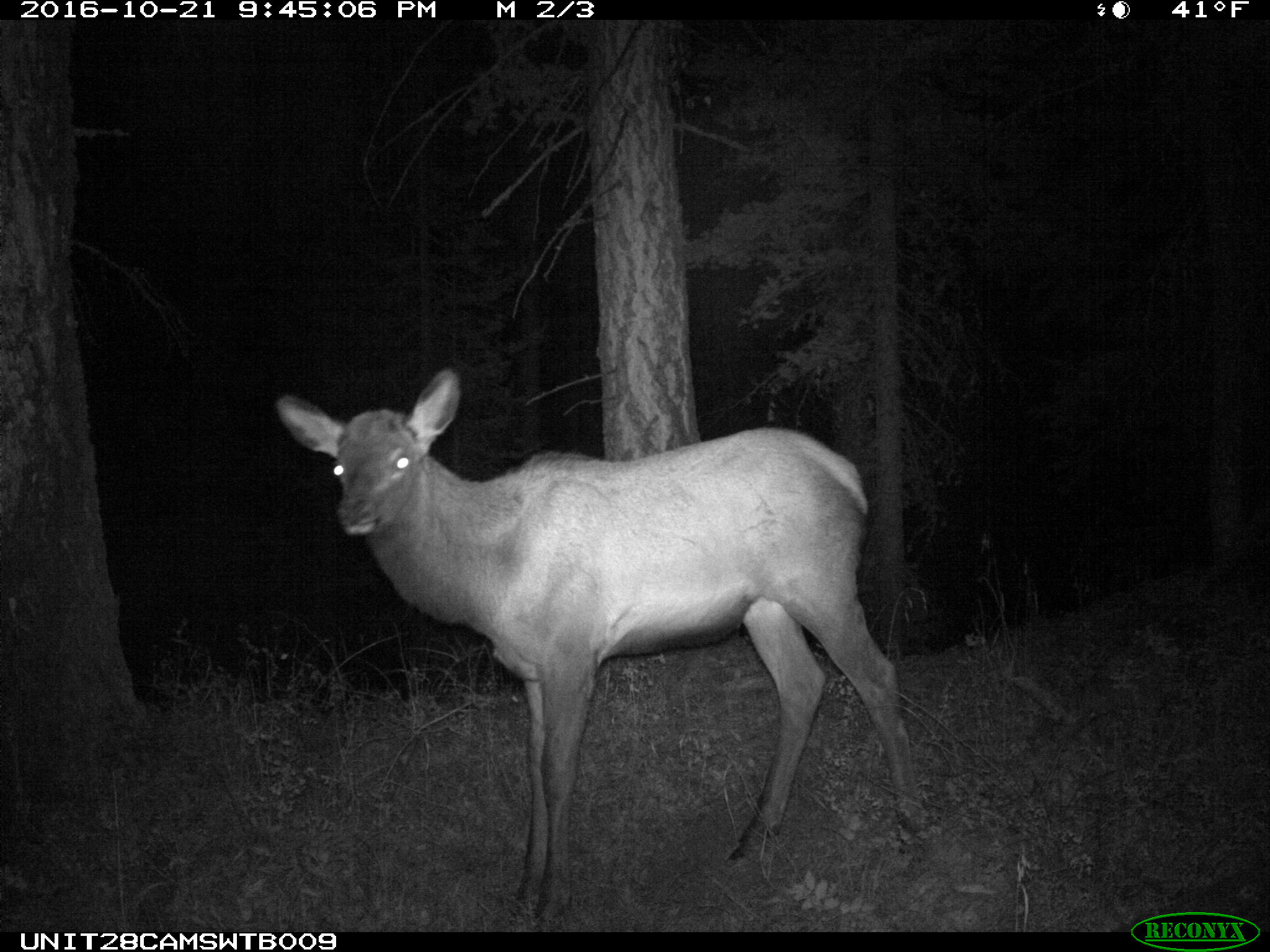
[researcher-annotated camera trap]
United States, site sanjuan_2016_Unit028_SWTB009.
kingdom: Animalia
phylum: Chordata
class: Mammalia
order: Artiodactyla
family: Cervidae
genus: Cervus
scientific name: Cervus elaphus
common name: red deer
Cervus elaphus (red deer).